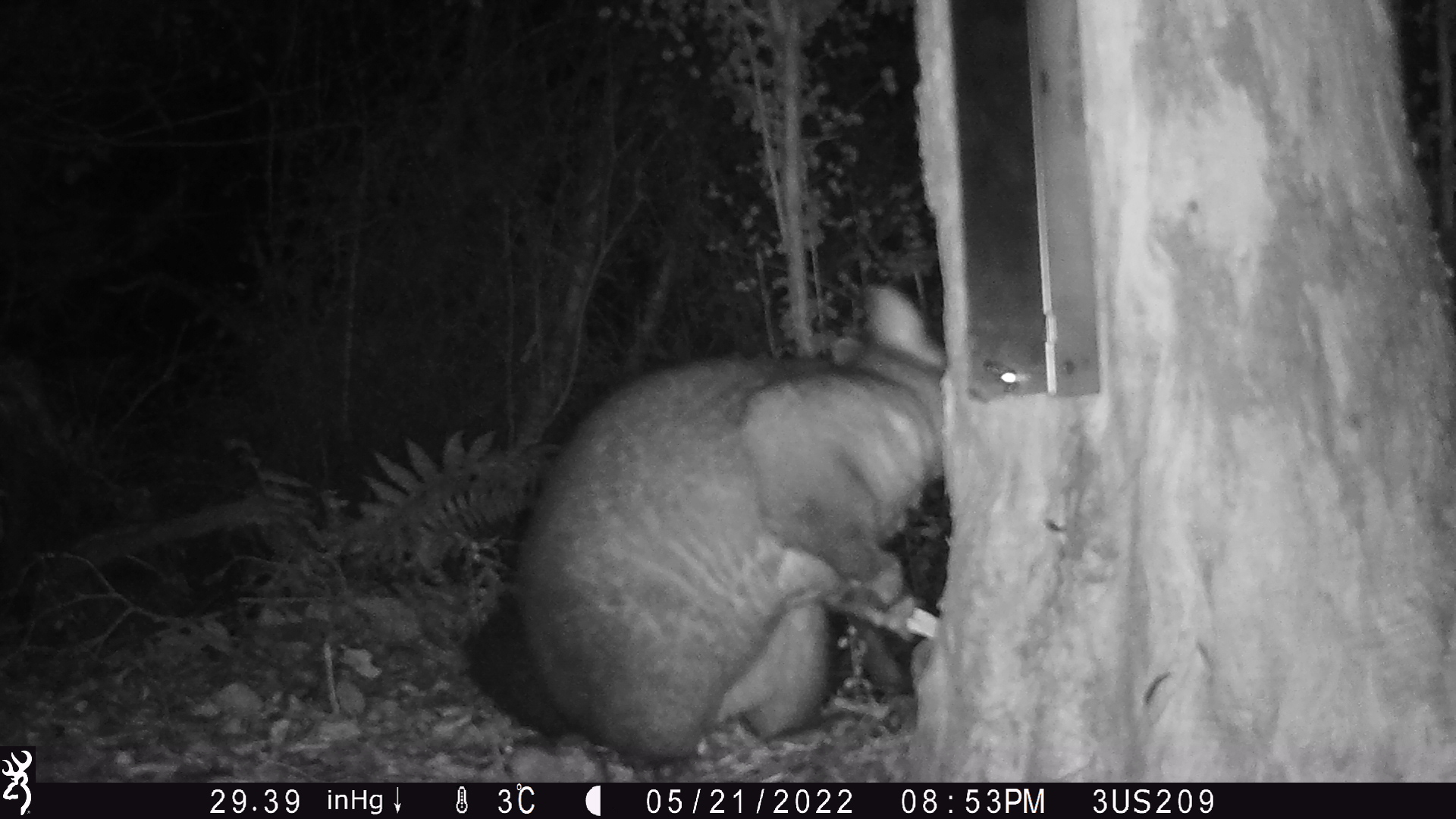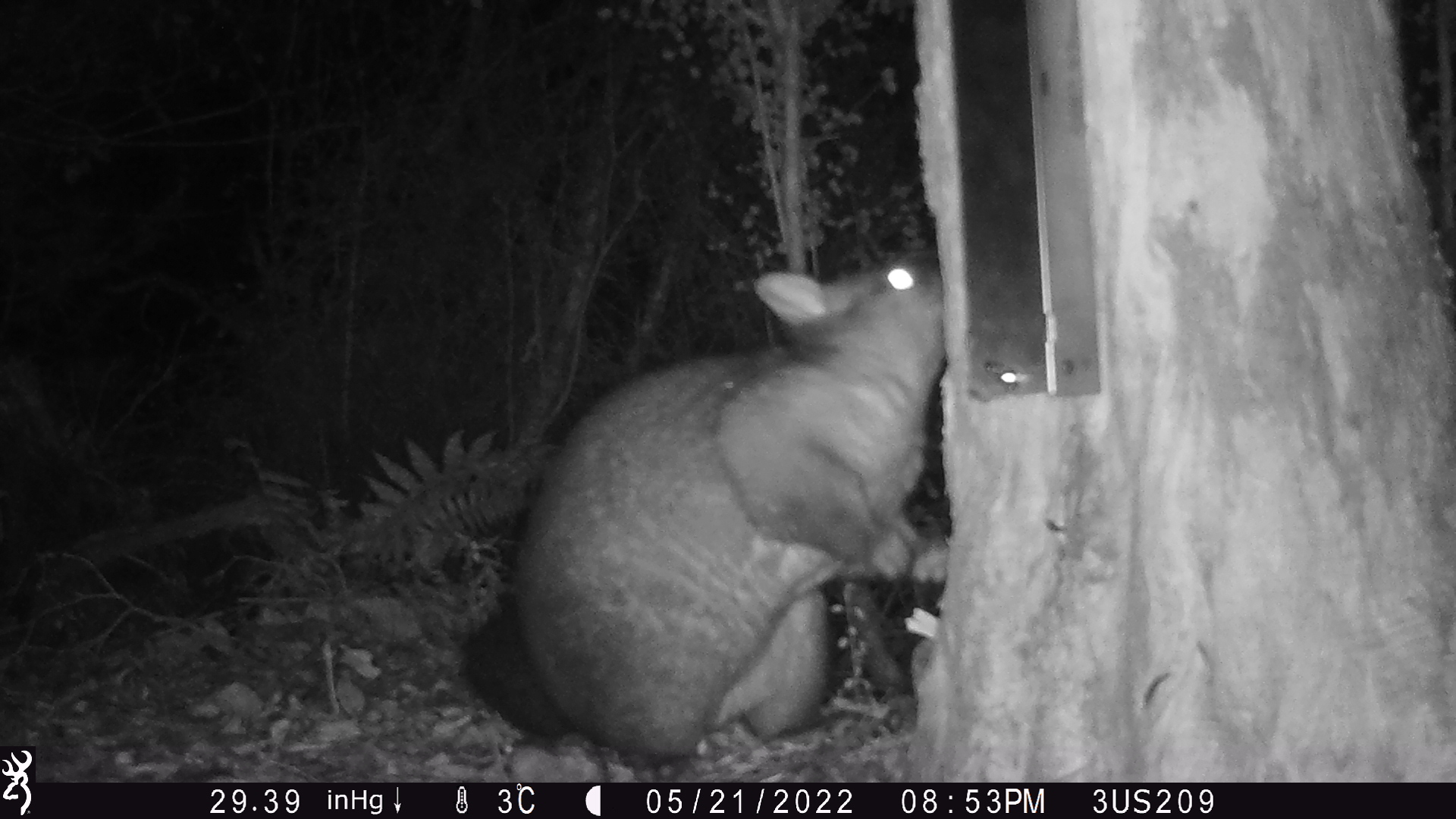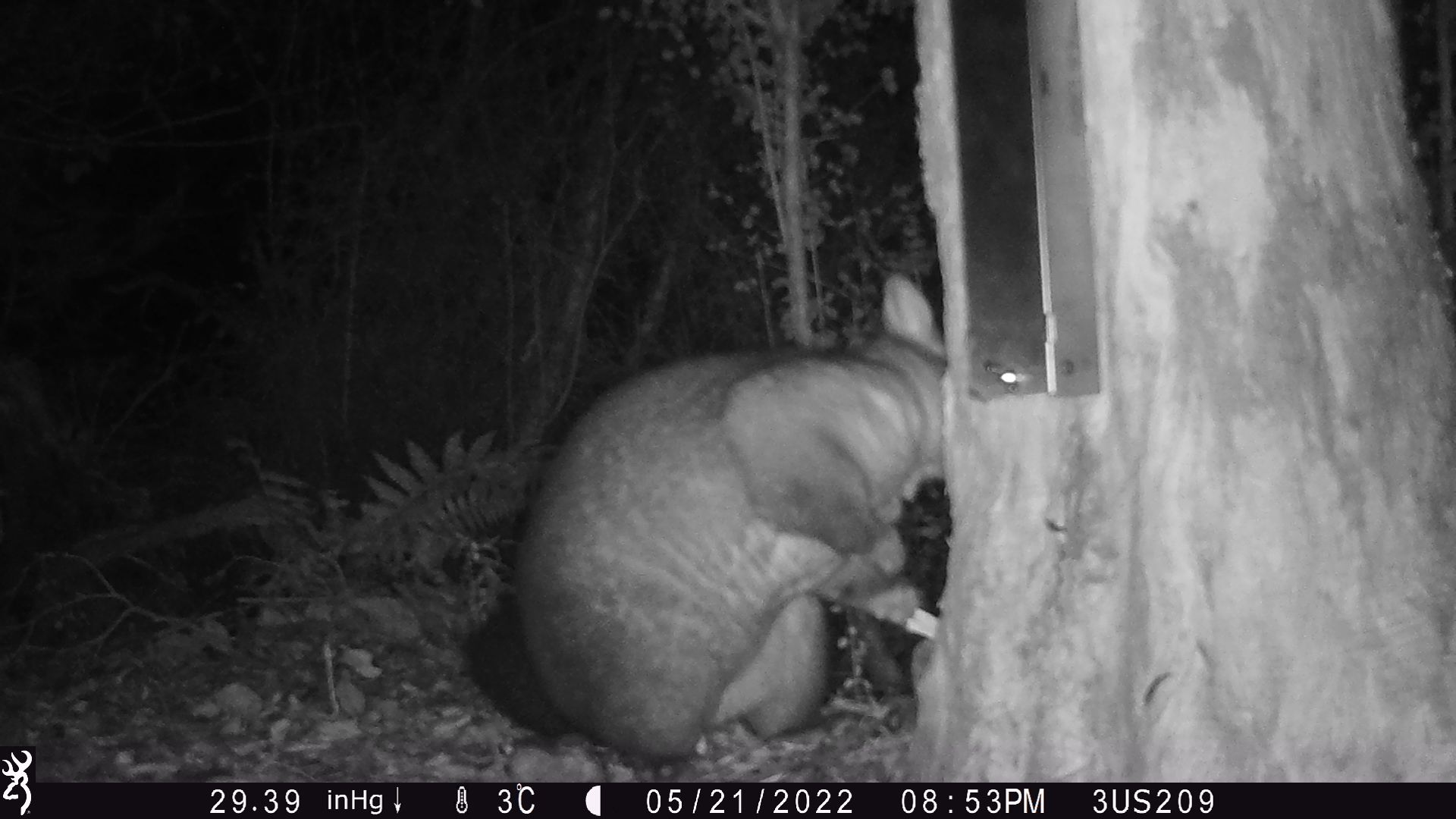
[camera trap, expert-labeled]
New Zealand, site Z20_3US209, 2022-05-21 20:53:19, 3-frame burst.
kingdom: Animalia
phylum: Chordata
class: Mammalia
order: Diprotodontia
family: Phalangeridae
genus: Trichosurus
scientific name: Trichosurus vulpecula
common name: common brushtail possum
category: possum